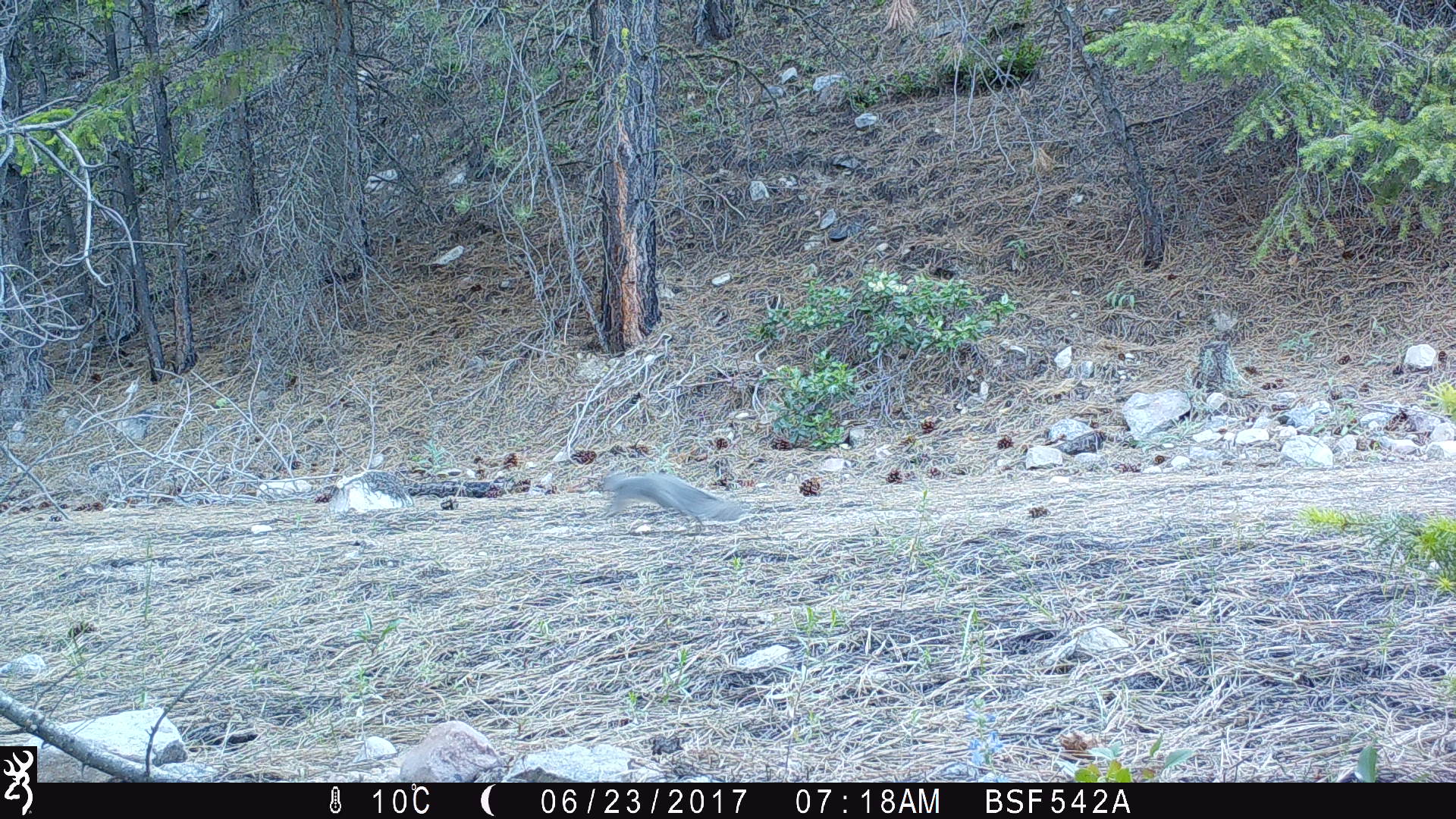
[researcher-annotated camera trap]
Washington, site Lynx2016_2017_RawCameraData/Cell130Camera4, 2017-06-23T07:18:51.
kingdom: Animalia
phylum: Chordata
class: Mammalia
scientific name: Mammalia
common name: small mammal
Small mammal (Mammalia). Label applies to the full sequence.